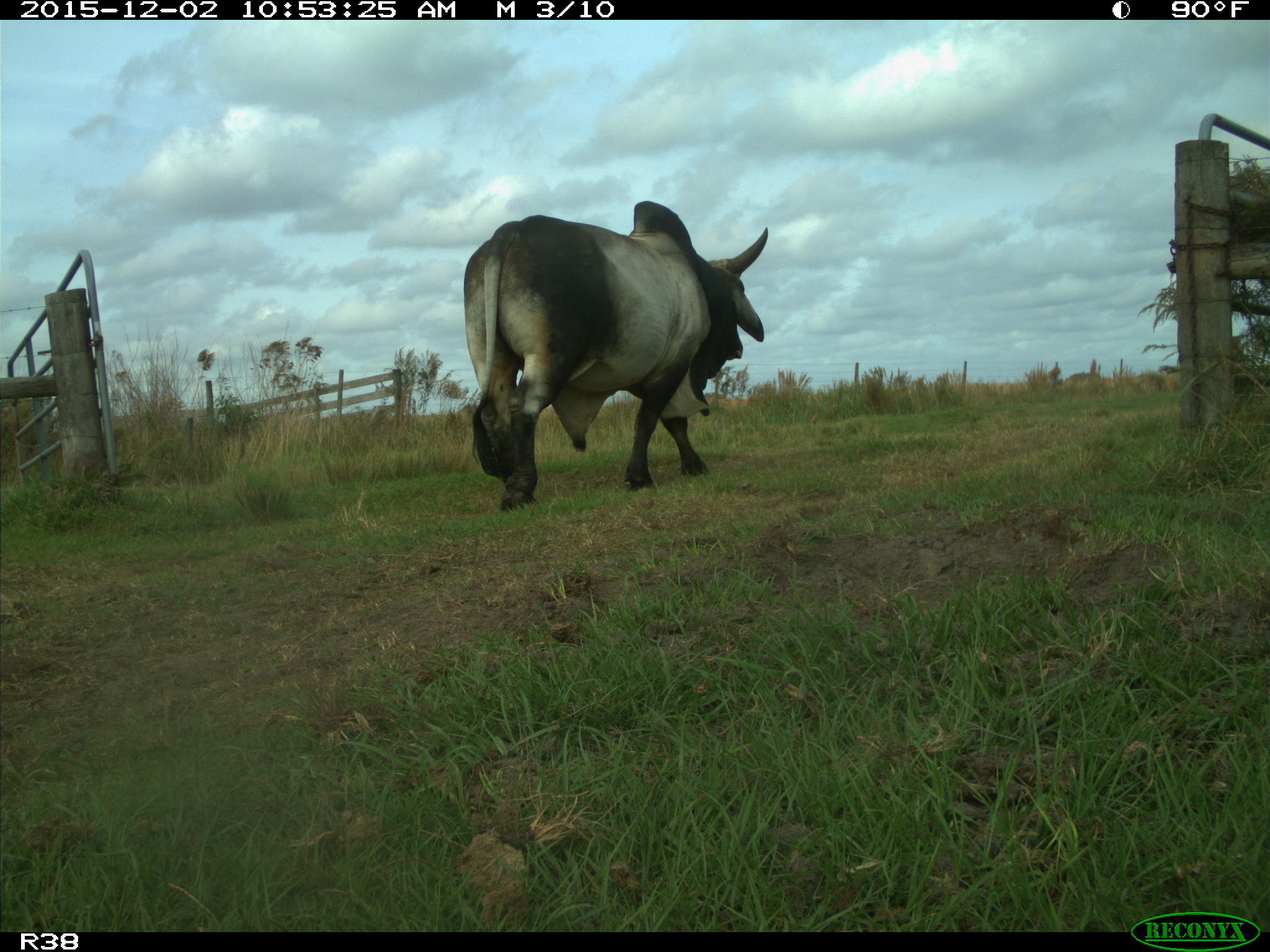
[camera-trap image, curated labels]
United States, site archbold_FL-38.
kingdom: Animalia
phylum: Chordata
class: Mammalia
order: Artiodactyla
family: Bovidae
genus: Bos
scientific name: Bos taurus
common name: domestic cow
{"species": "Bos taurus (domestic cow)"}